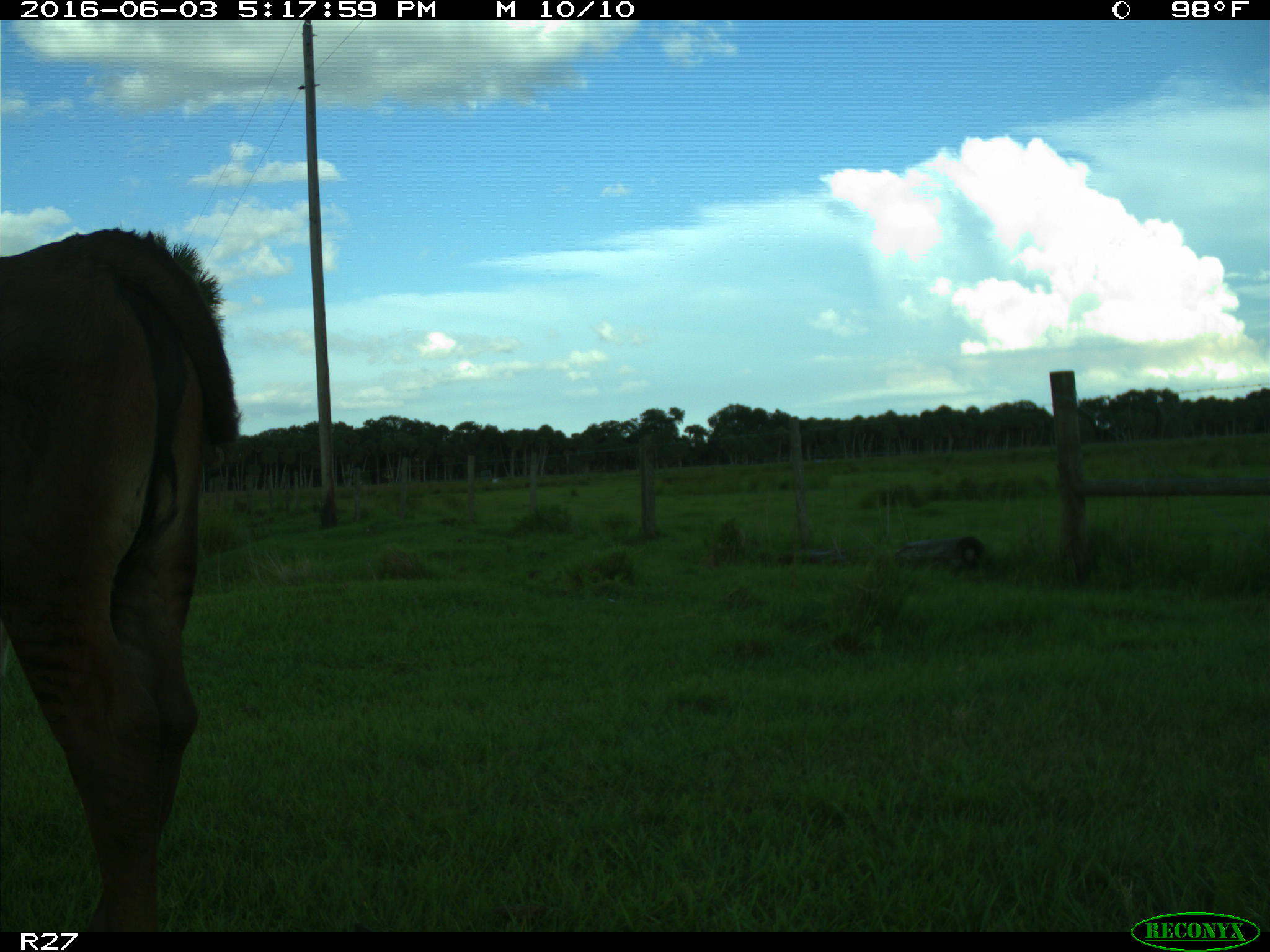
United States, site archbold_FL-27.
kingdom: Animalia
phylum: Chordata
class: Mammalia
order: Artiodactyla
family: Bovidae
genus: Bos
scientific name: Bos taurus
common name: domestic cow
Bos taurus (domestic cow).